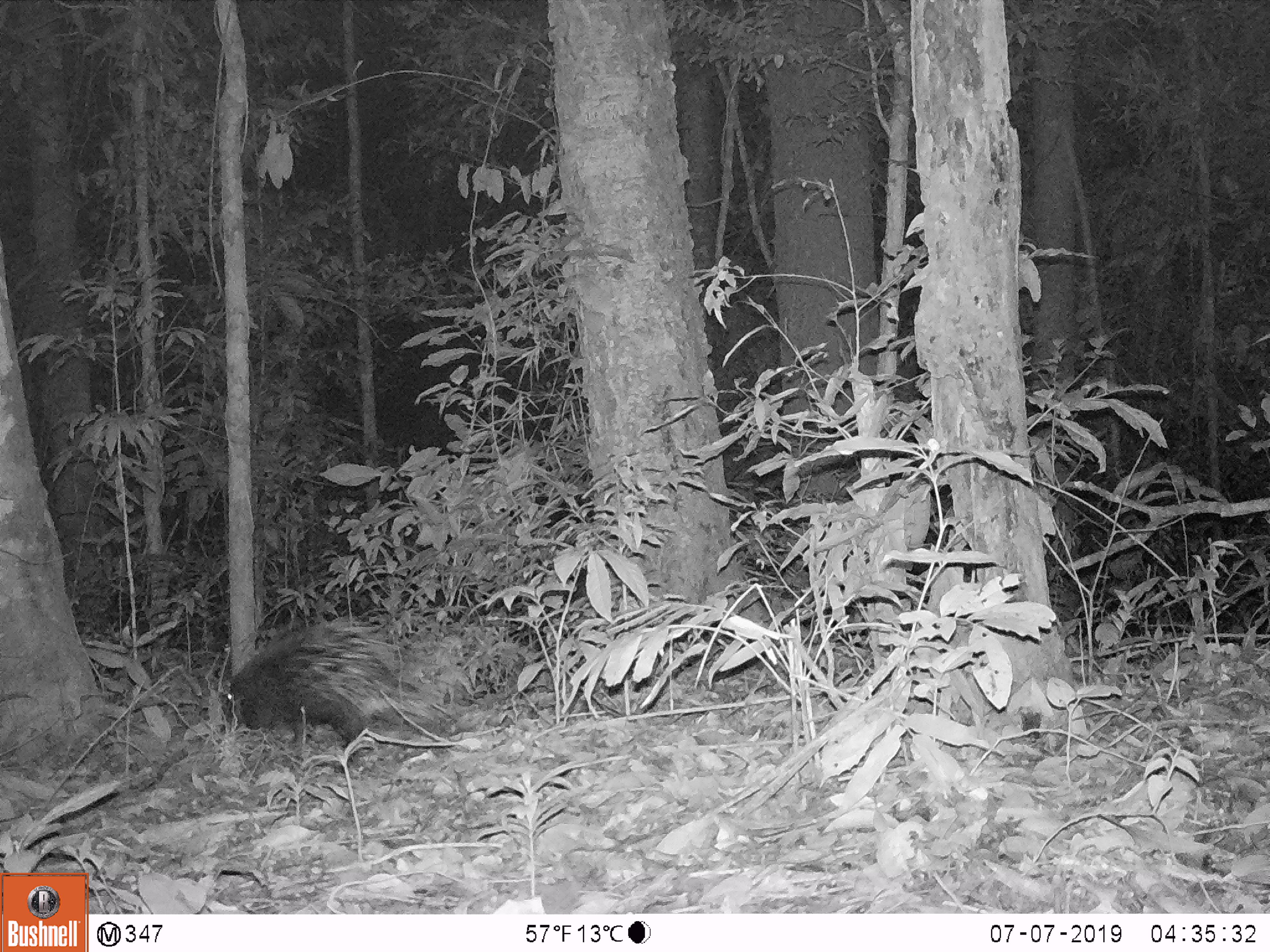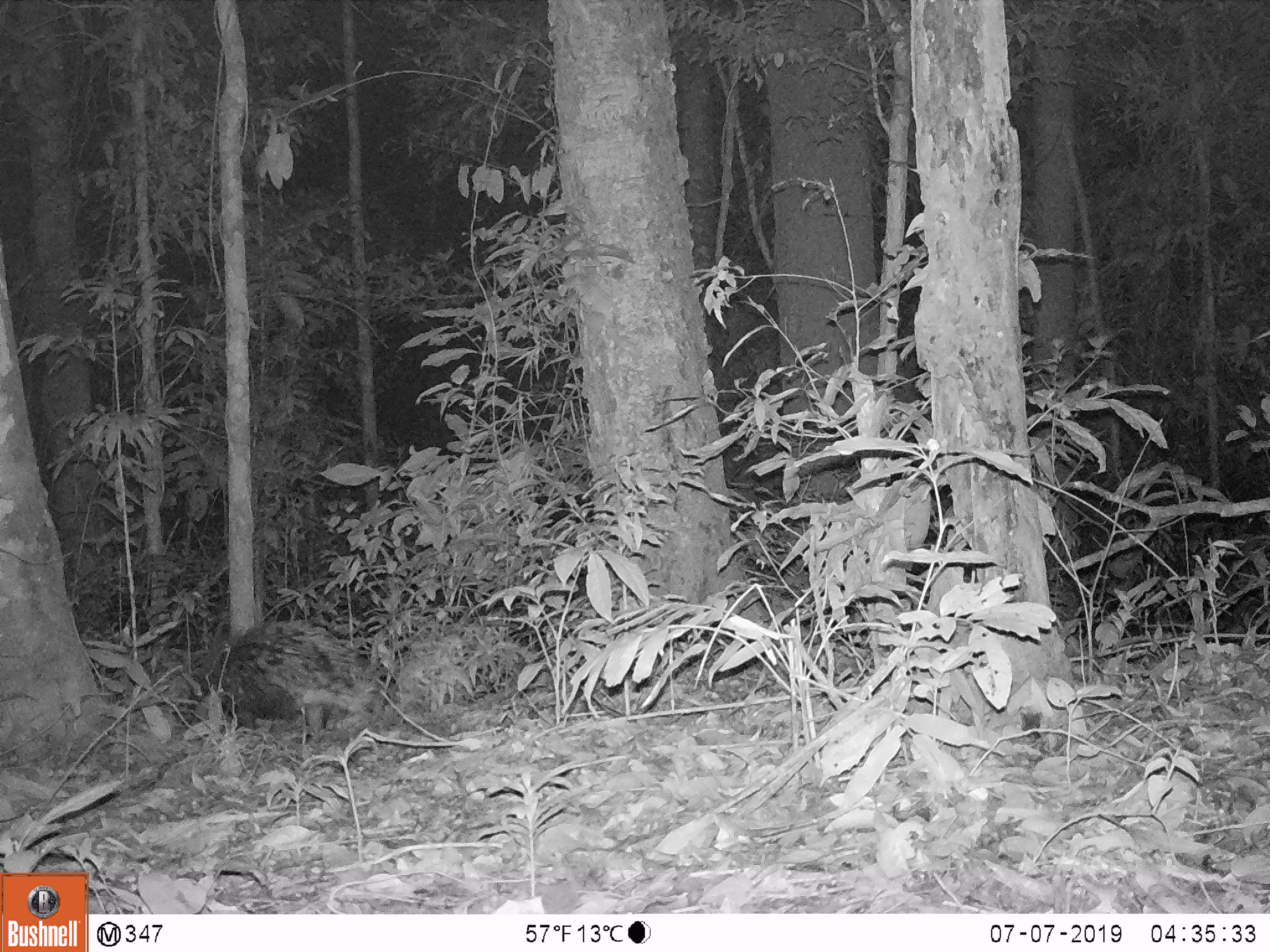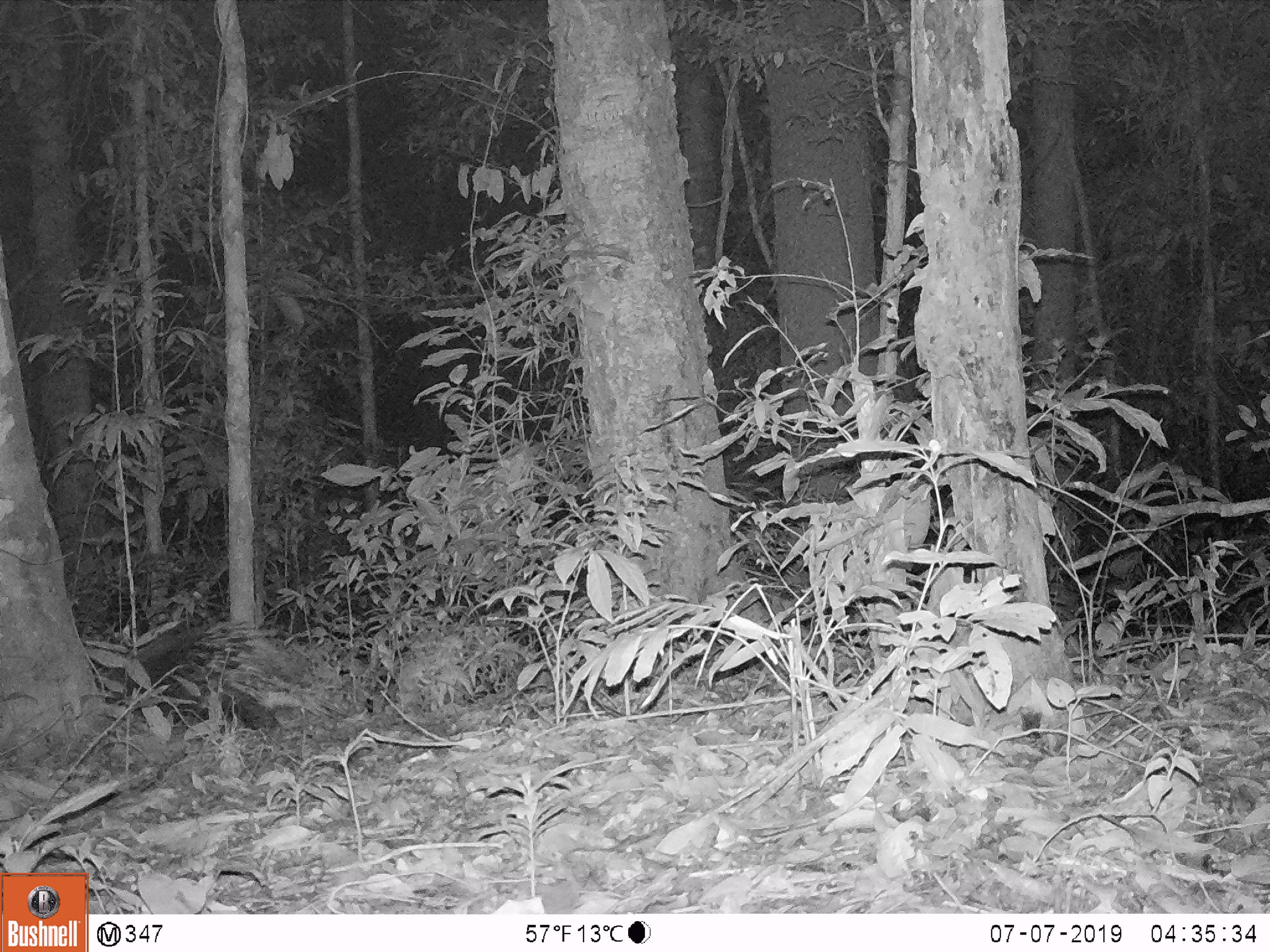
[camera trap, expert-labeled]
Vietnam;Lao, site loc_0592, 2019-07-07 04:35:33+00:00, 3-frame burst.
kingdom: Animalia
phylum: Chordata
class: Mammalia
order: Rodentia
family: Hystricidae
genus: Hystrix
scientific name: Hystrix brachyura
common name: malayan porcupine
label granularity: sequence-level